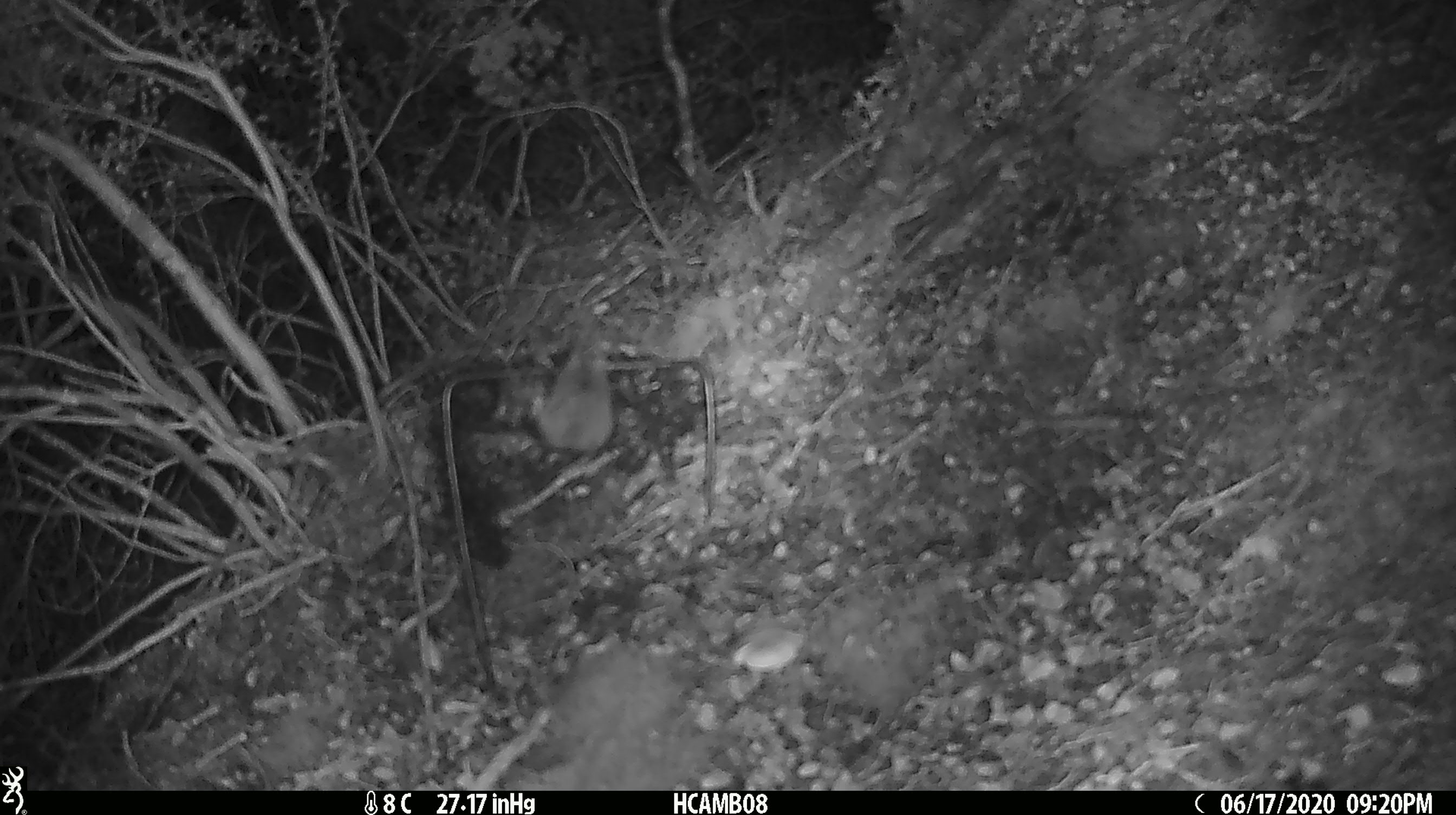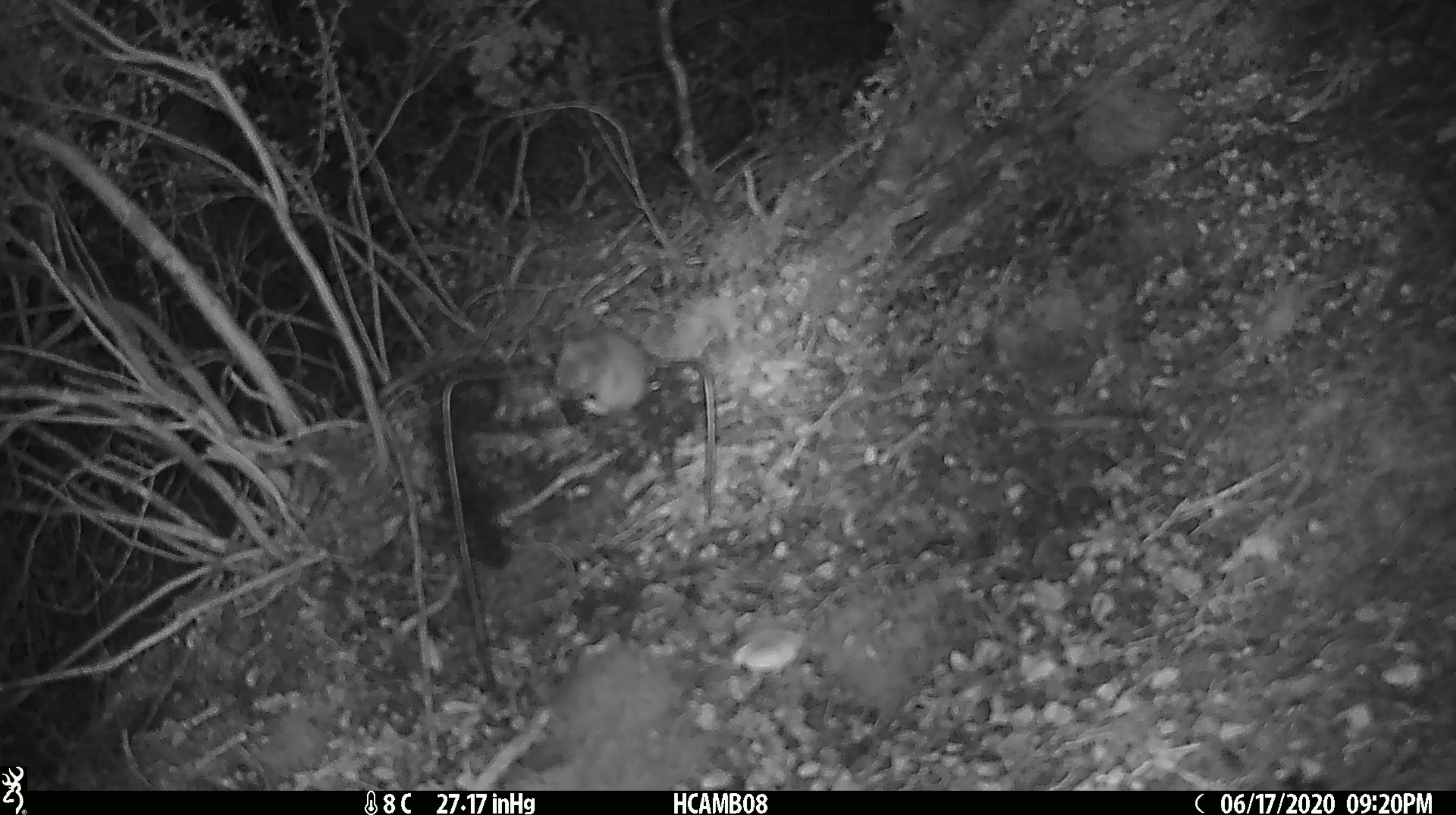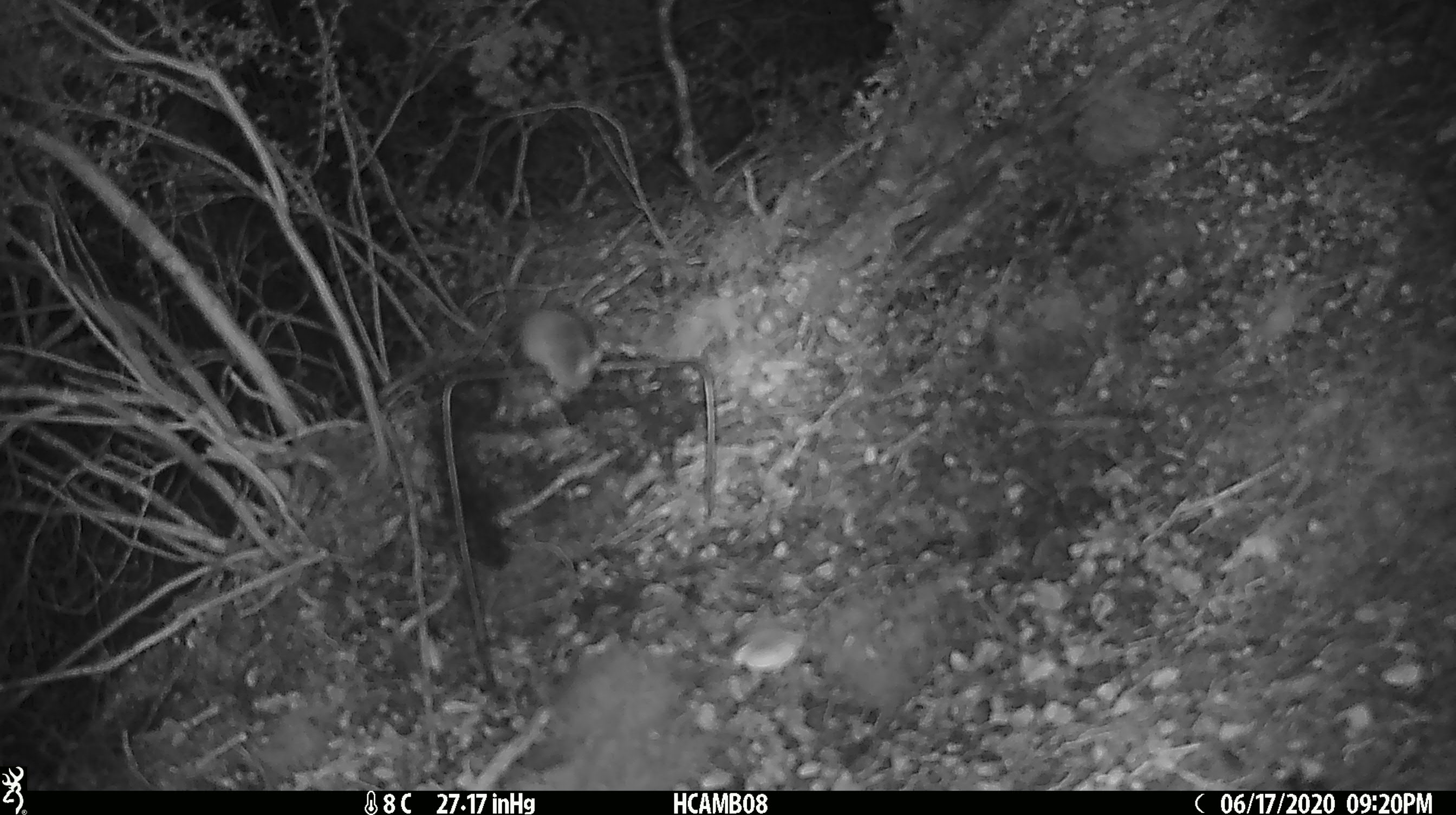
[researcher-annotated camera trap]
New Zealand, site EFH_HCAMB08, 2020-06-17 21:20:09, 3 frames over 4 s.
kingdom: Animalia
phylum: Chordata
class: Mammalia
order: Rodentia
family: Muridae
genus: Mus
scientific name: Mus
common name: mouse